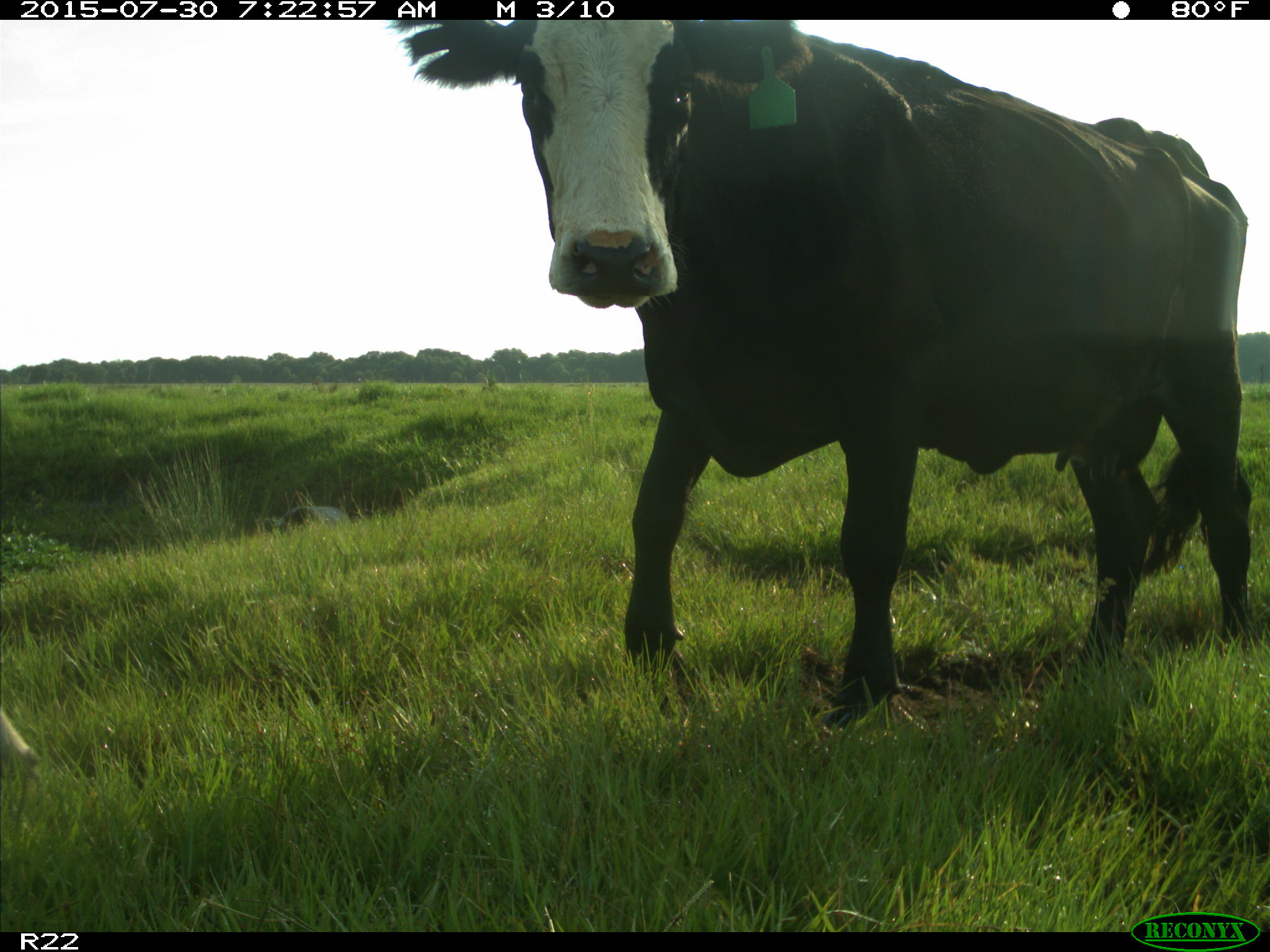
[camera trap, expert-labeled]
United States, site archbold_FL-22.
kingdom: Animalia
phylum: Chordata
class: Mammalia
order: Artiodactyla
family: Bovidae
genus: Bos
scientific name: Bos taurus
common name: domestic cow